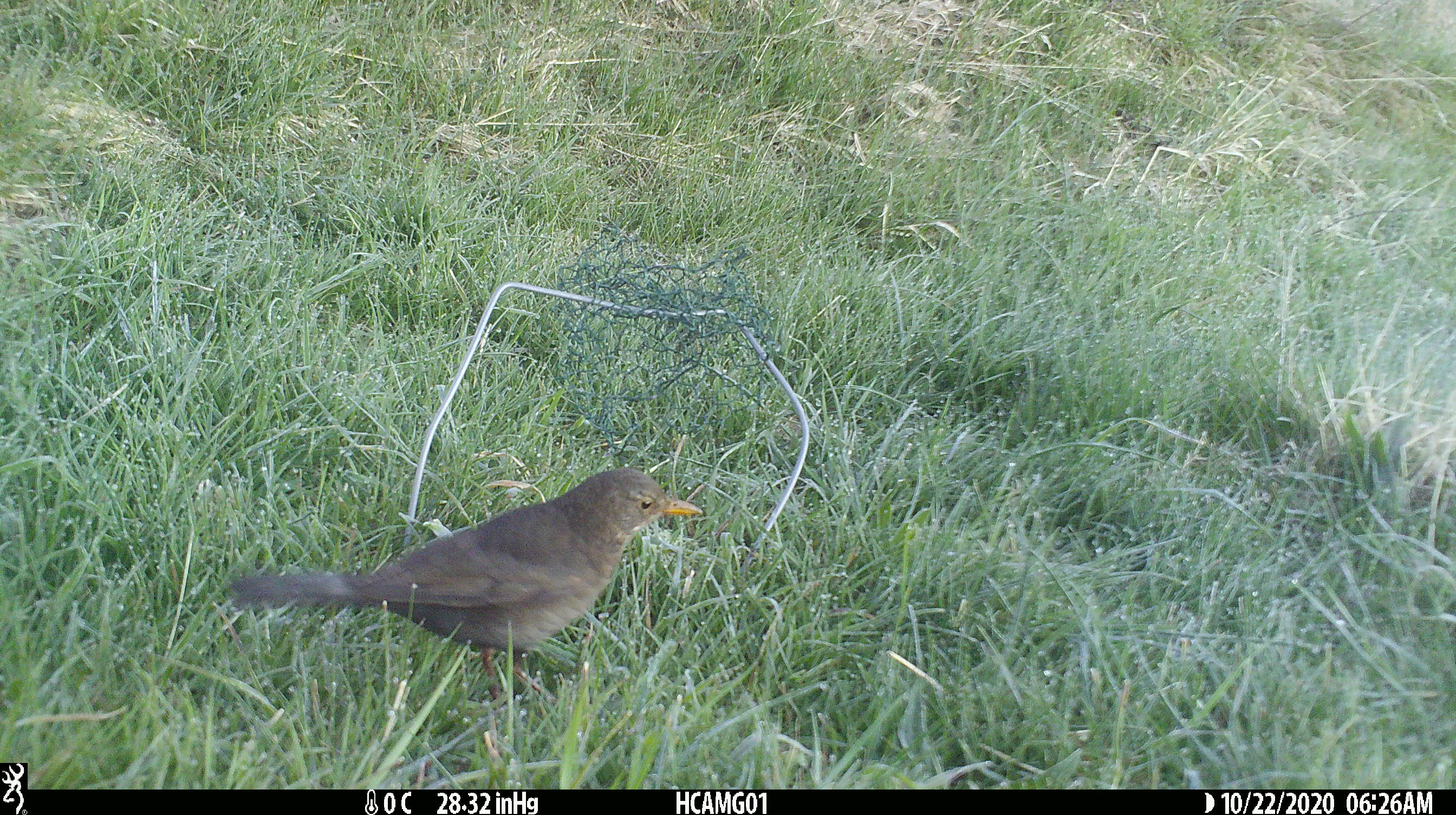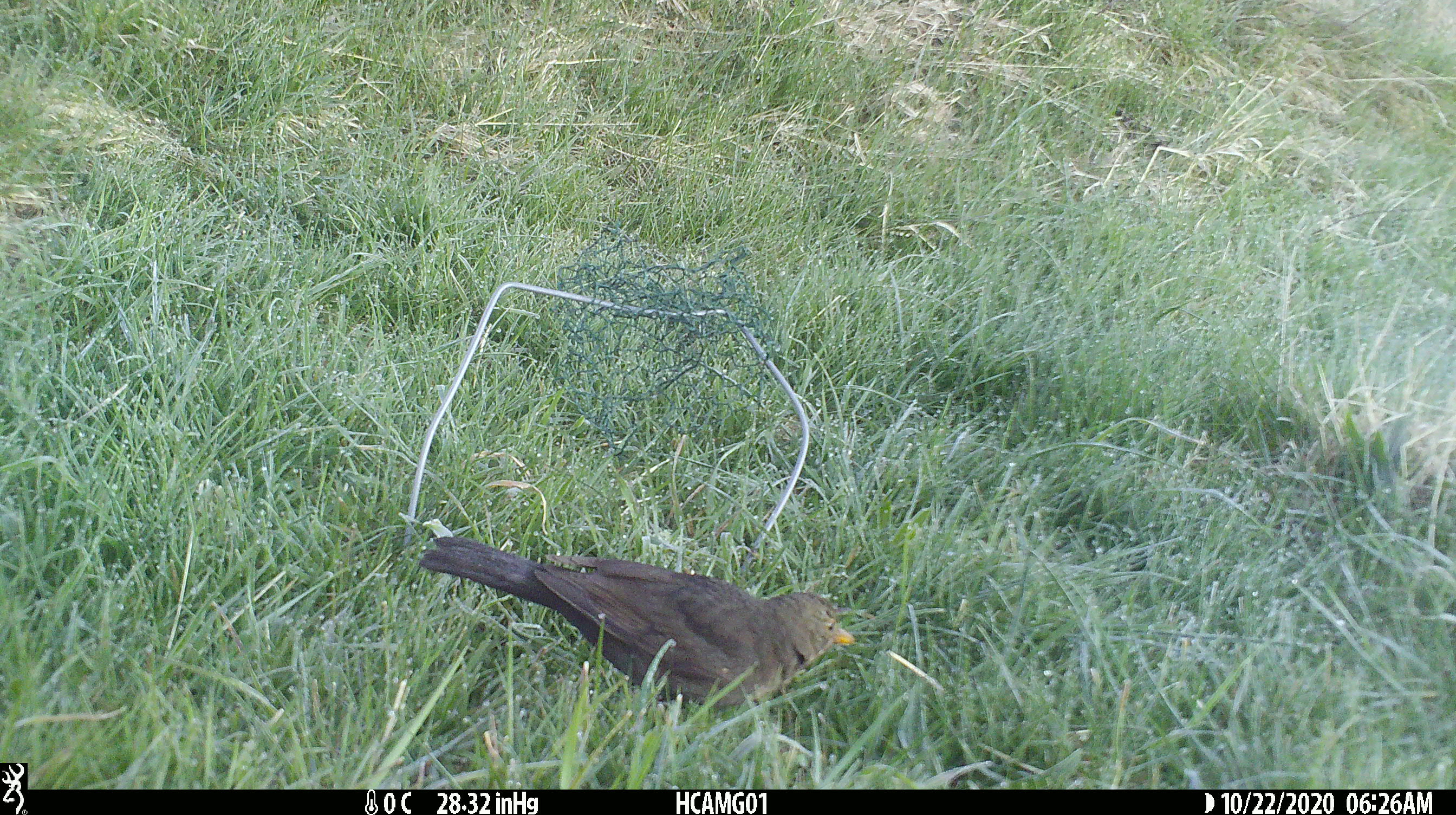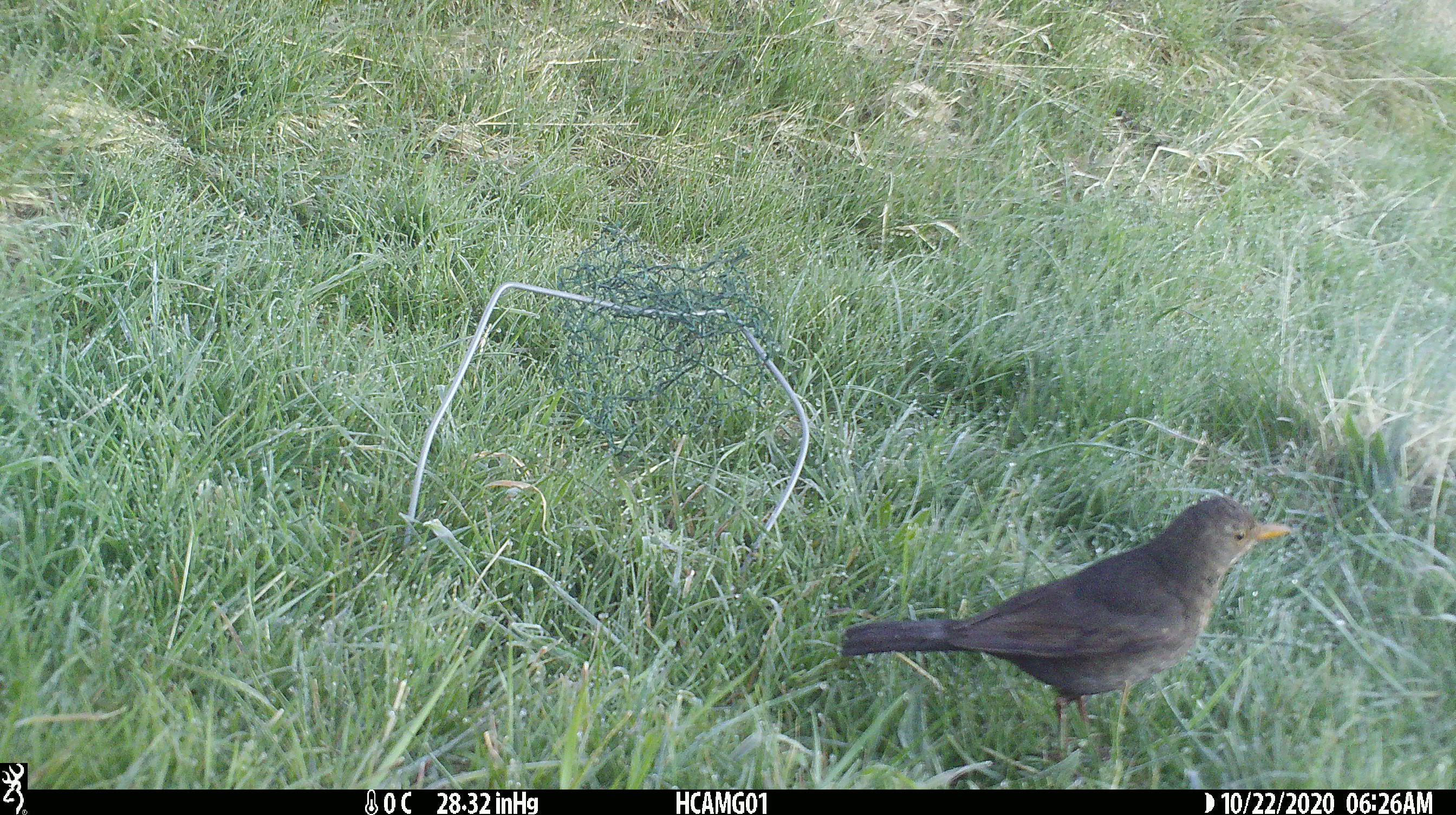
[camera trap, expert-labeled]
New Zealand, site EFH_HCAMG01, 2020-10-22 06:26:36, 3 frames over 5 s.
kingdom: Animalia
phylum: Chordata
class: Aves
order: Passeriformes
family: Turdidae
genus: Turdus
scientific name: Turdus merula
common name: eurasian blackbird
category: blackbird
Blackbird (eurasian blackbird) (Turdus merula).